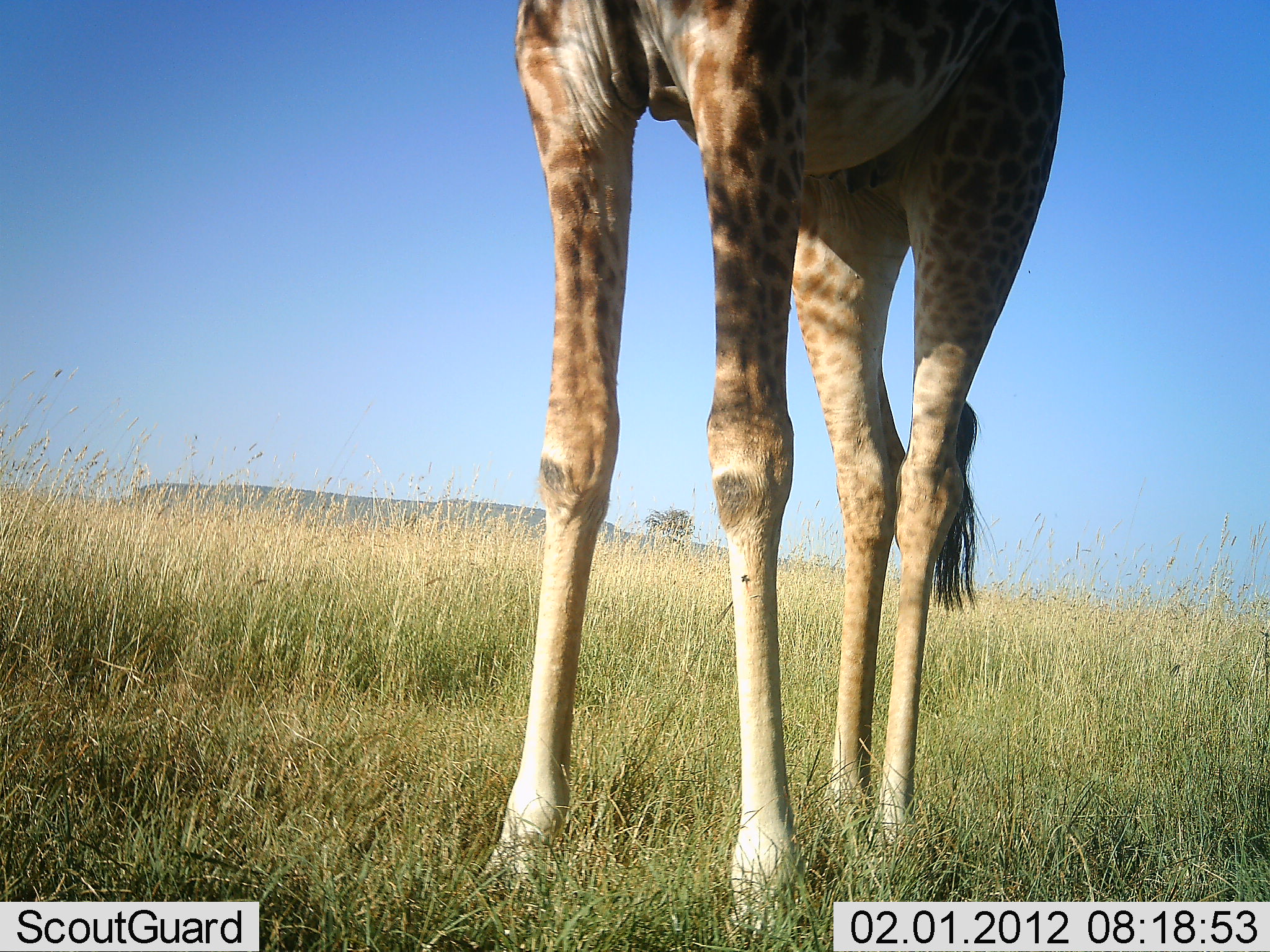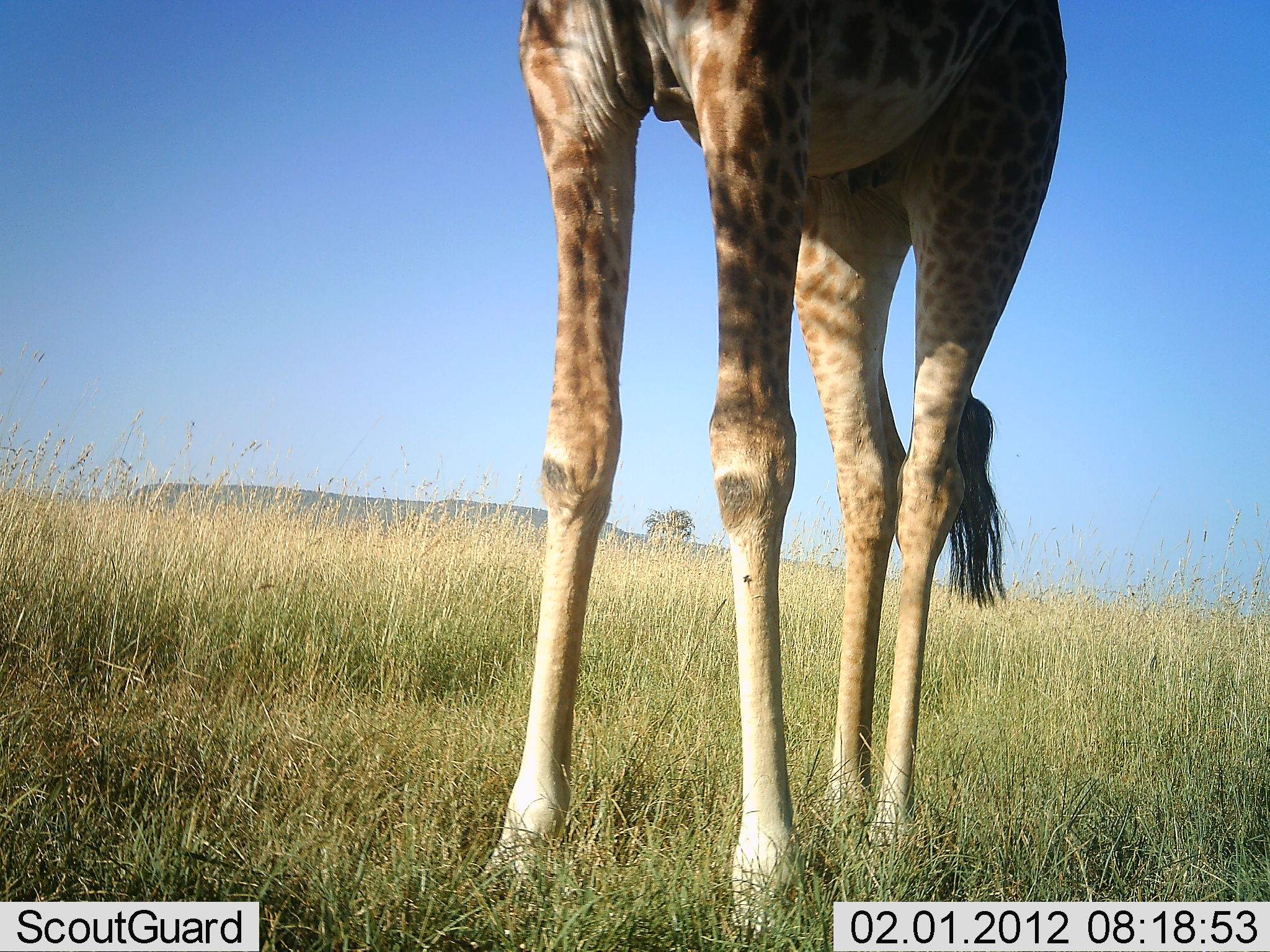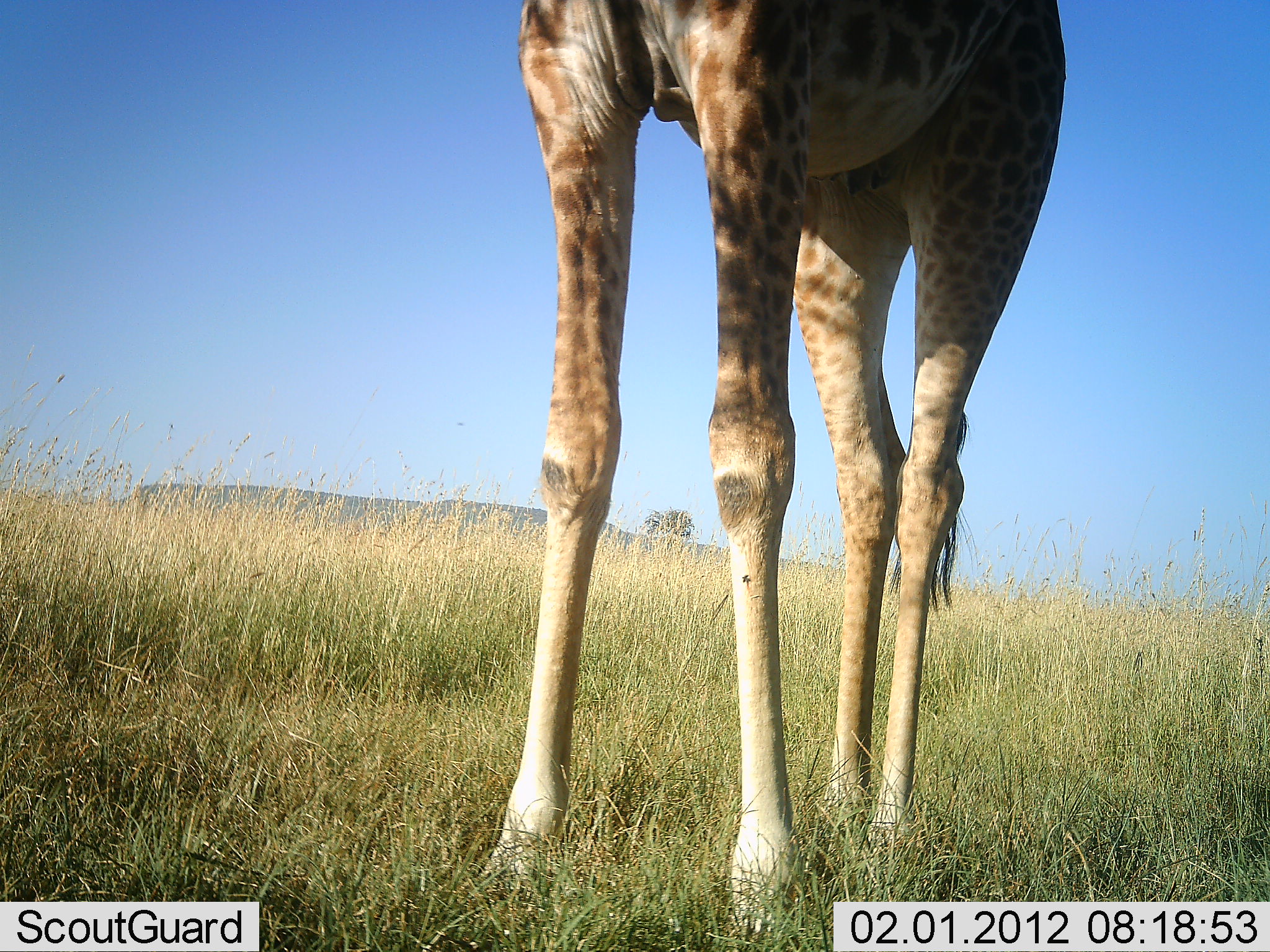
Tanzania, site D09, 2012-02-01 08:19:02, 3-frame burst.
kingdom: Animalia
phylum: Chordata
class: Mammalia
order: Artiodactyla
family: Giraffidae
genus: Giraffa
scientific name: Giraffa camelopardalis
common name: giraffe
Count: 1.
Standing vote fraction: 100%.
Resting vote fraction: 0%.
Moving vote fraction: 0%.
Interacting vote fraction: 0%.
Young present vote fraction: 0%.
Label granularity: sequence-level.